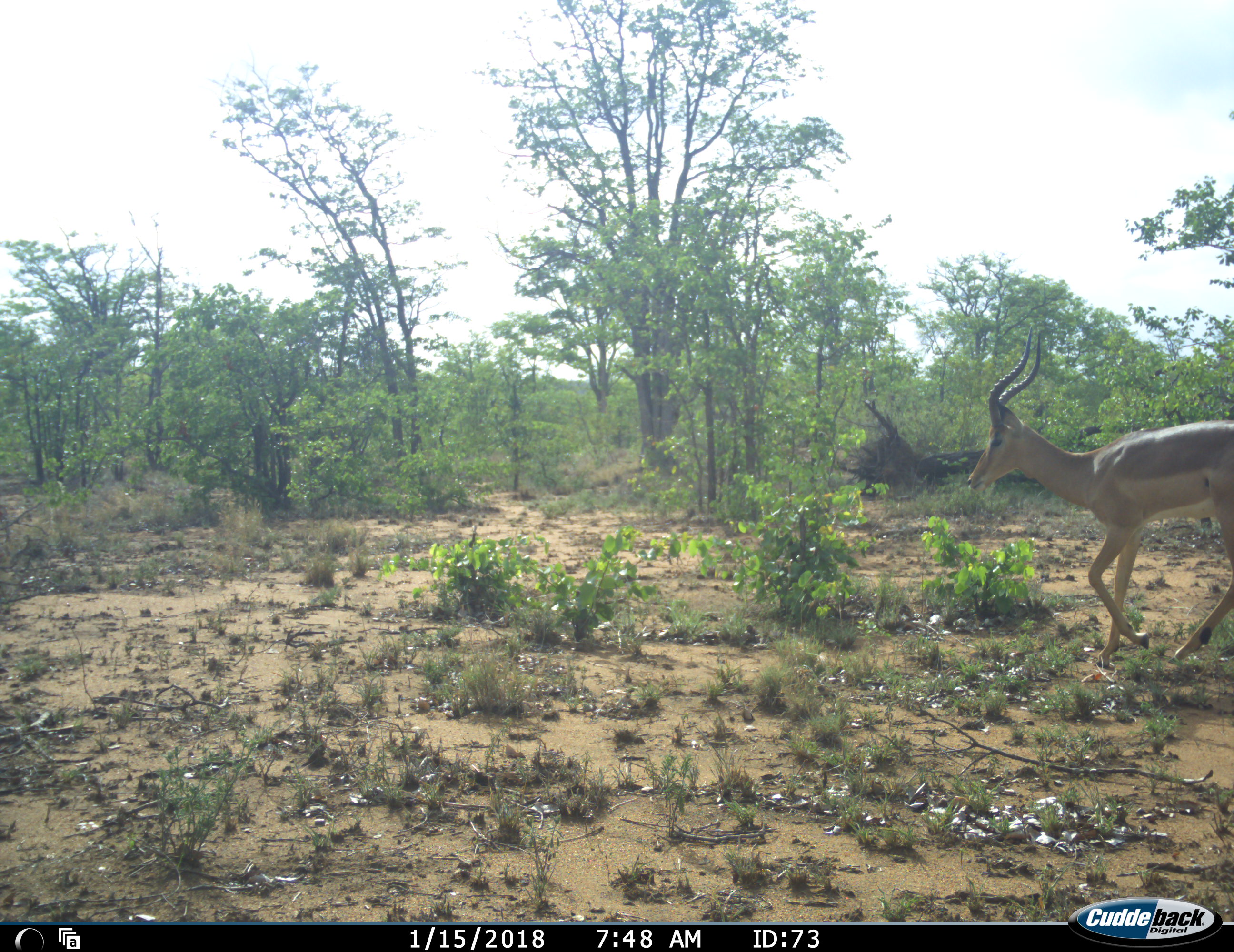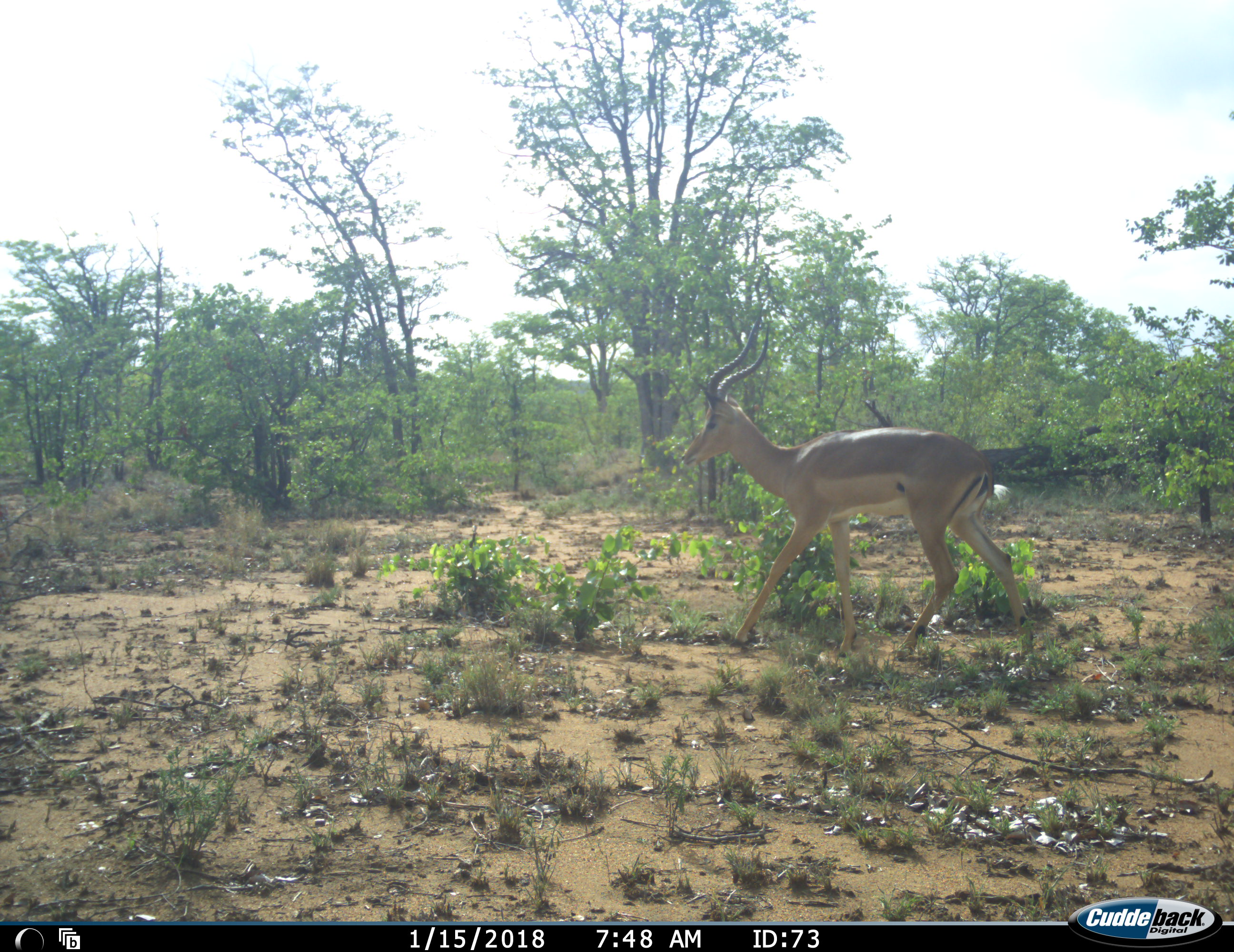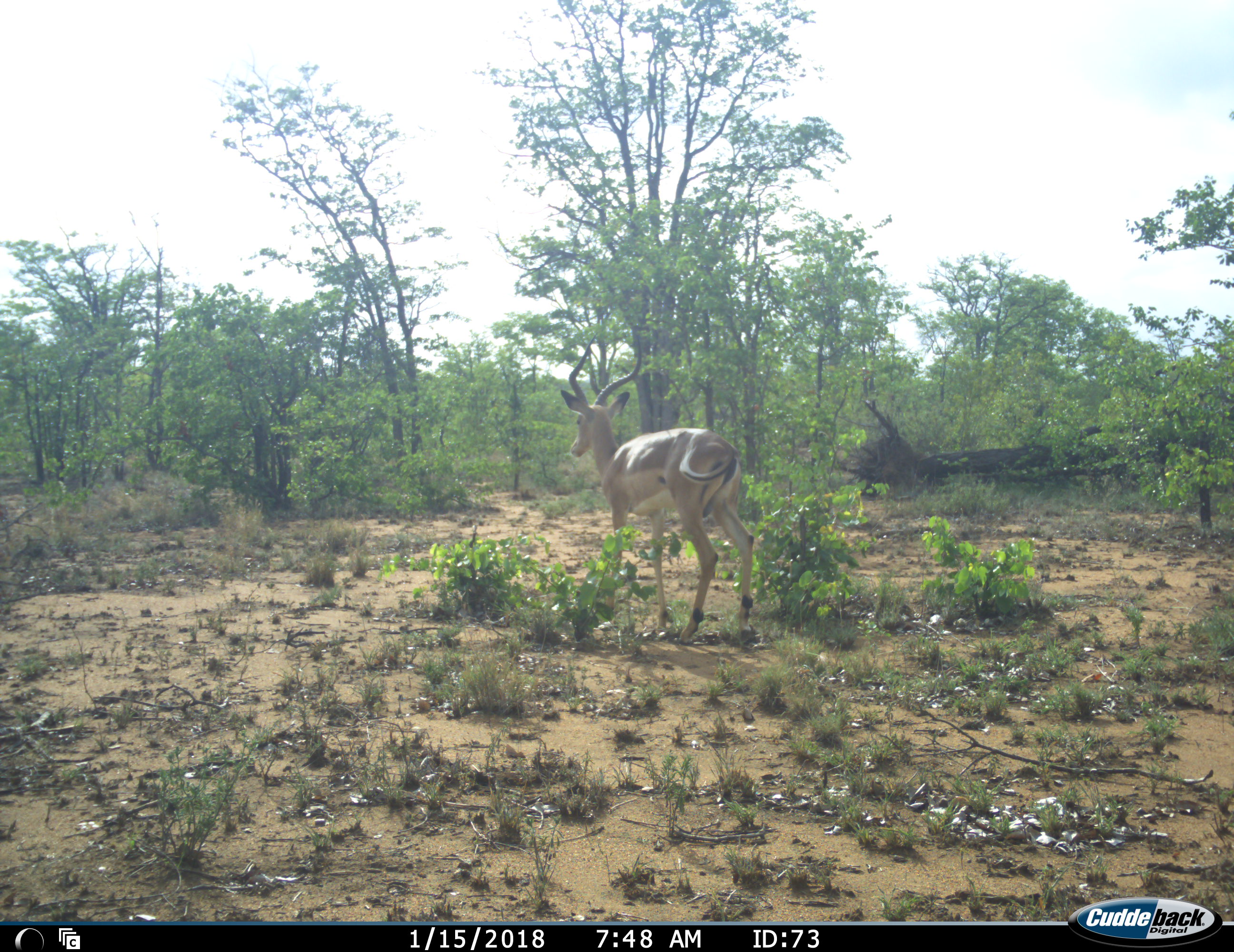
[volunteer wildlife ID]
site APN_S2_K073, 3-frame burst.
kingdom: Animalia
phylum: Chordata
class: Mammalia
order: Artiodactyla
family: Bovidae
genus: Aepyceros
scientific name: Aepyceros melampus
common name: impala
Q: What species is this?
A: Impala (Aepyceros melampus).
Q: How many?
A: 1.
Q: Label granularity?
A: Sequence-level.